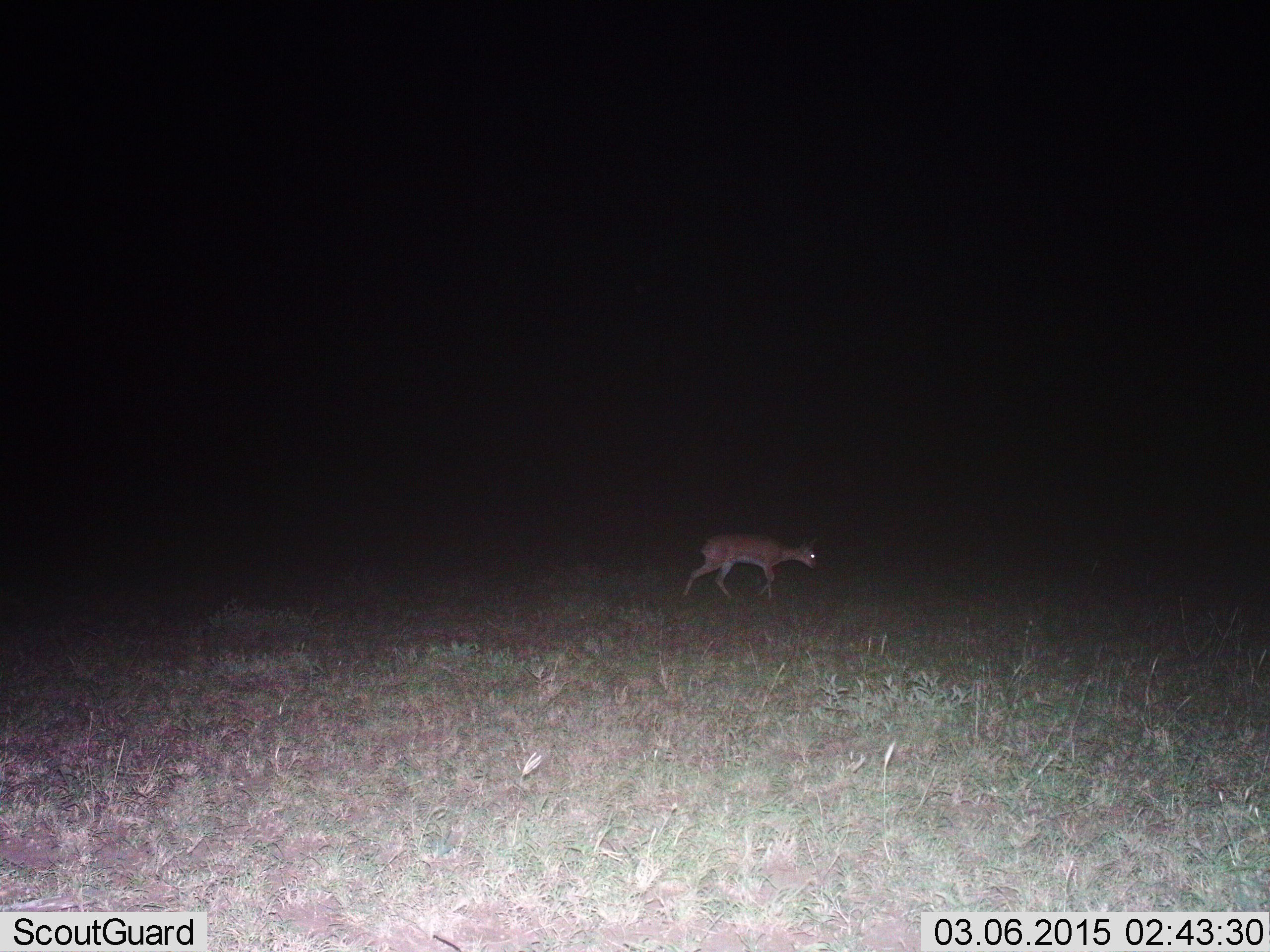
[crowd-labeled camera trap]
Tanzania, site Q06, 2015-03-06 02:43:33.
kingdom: Animalia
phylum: Chordata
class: Mammalia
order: Artiodactyla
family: Bovidae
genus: Redunca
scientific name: Redunca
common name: reedbuck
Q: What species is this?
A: Reedbuck (Redunca).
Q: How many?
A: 1.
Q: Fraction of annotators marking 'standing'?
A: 14%.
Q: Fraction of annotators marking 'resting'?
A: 0%.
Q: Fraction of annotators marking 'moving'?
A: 100%.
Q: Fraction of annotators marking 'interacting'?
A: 0%.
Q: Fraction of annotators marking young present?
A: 0%.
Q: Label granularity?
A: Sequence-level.